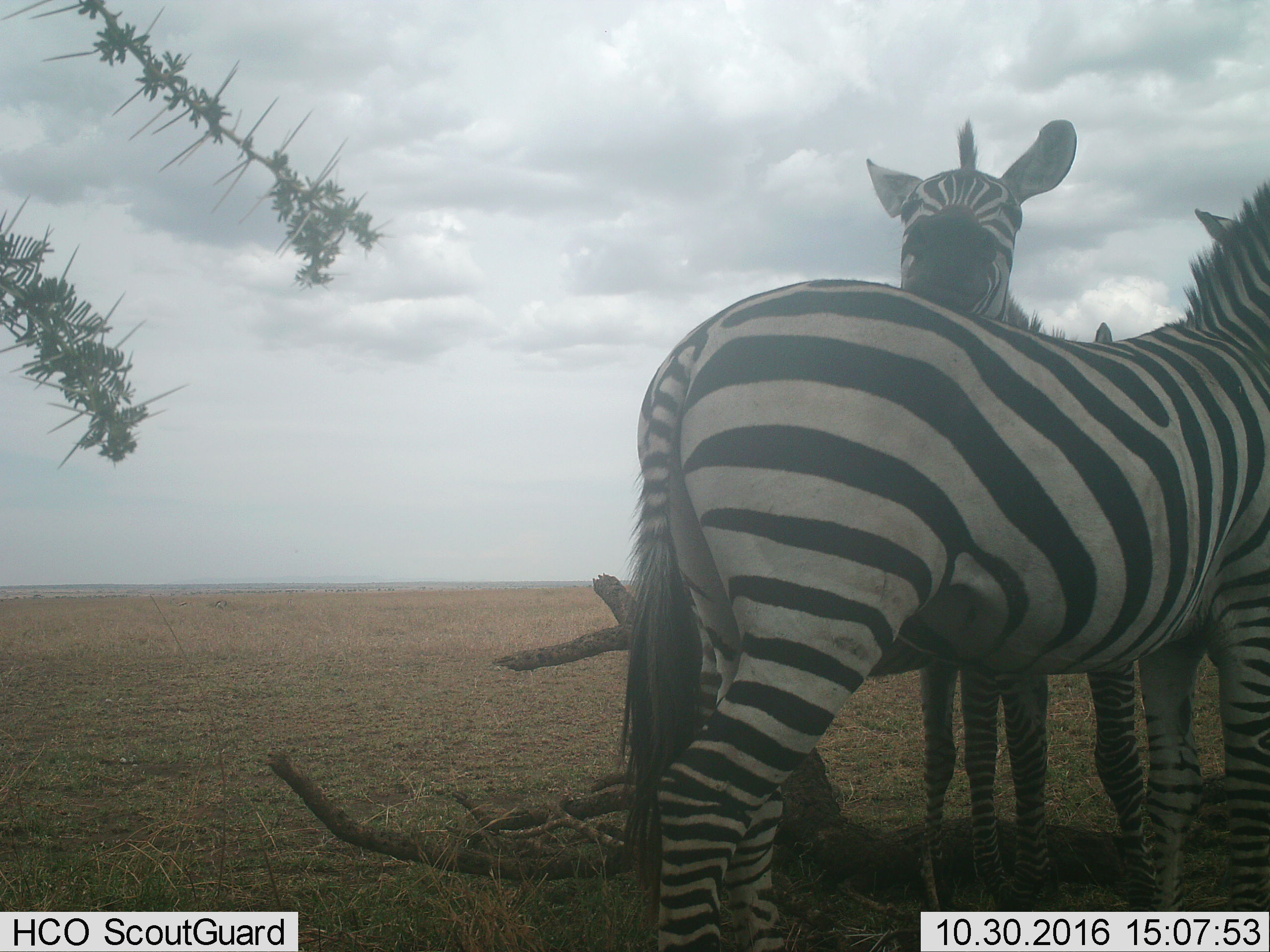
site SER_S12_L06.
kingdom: Animalia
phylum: Chordata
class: Mammalia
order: Perissodactyla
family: Equidae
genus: Equus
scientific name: Equus quagga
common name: plains zebra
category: zebraplains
Zebraplains (plains zebra) (Equus quagga), count 3. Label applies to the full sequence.